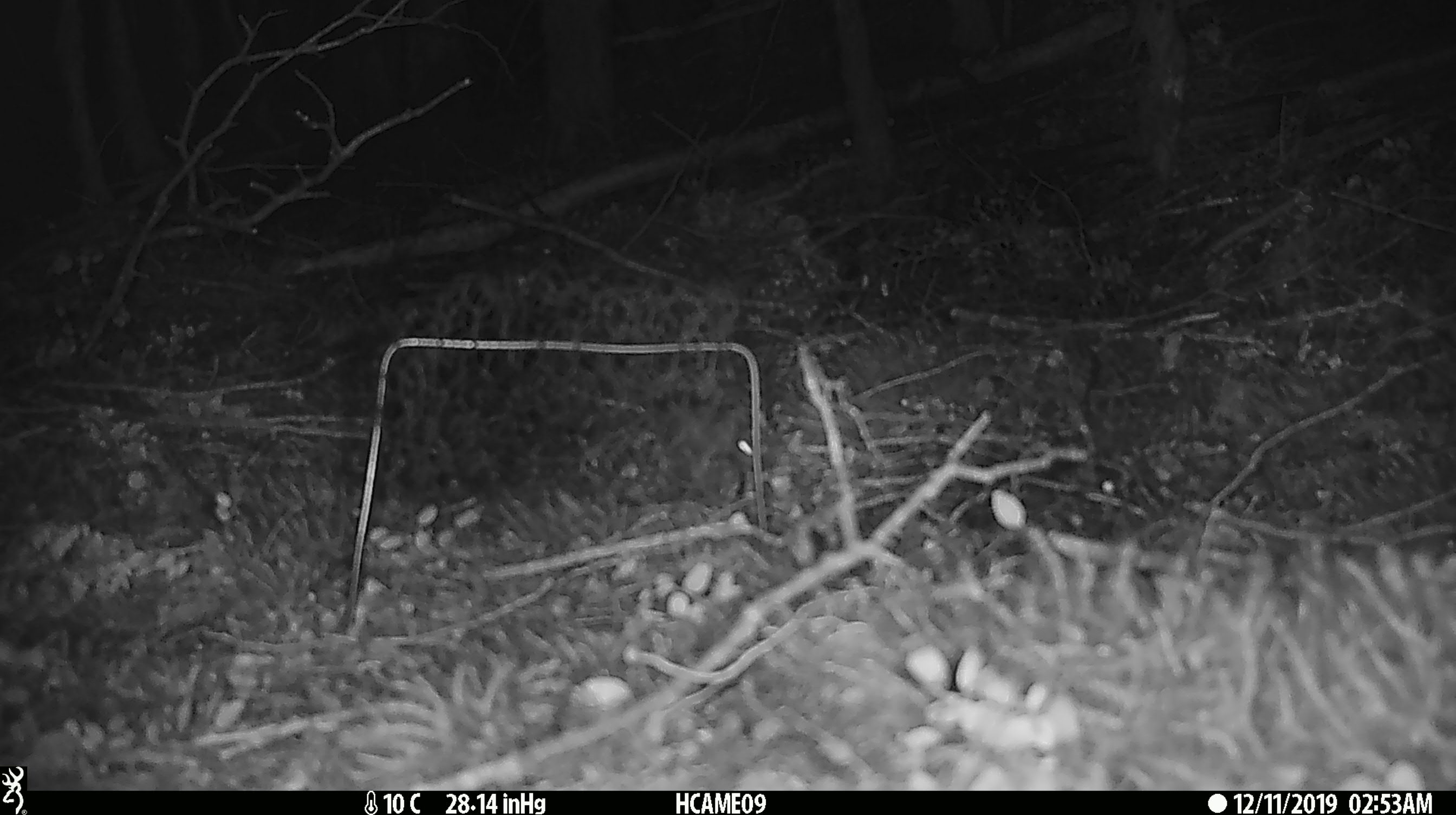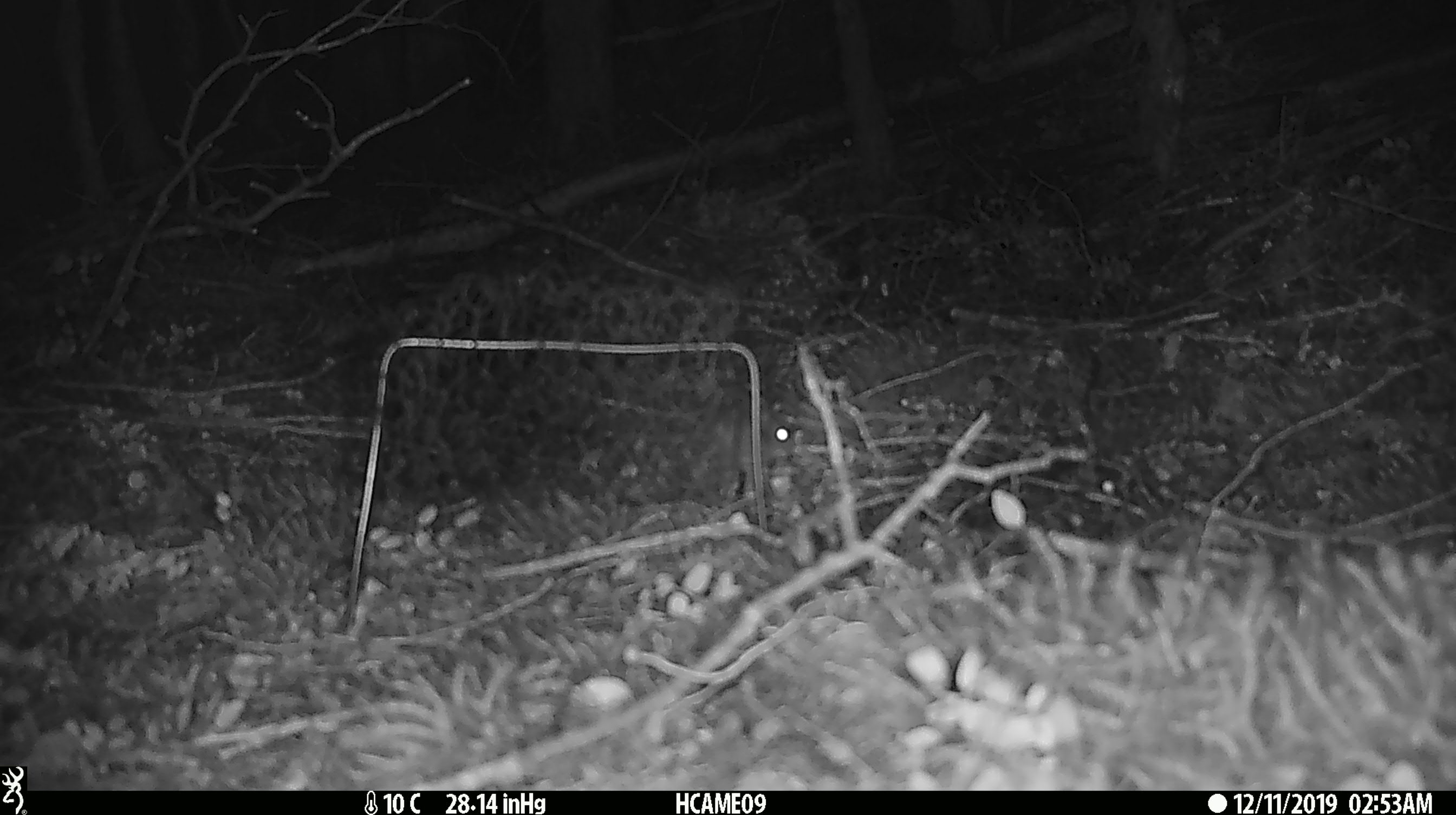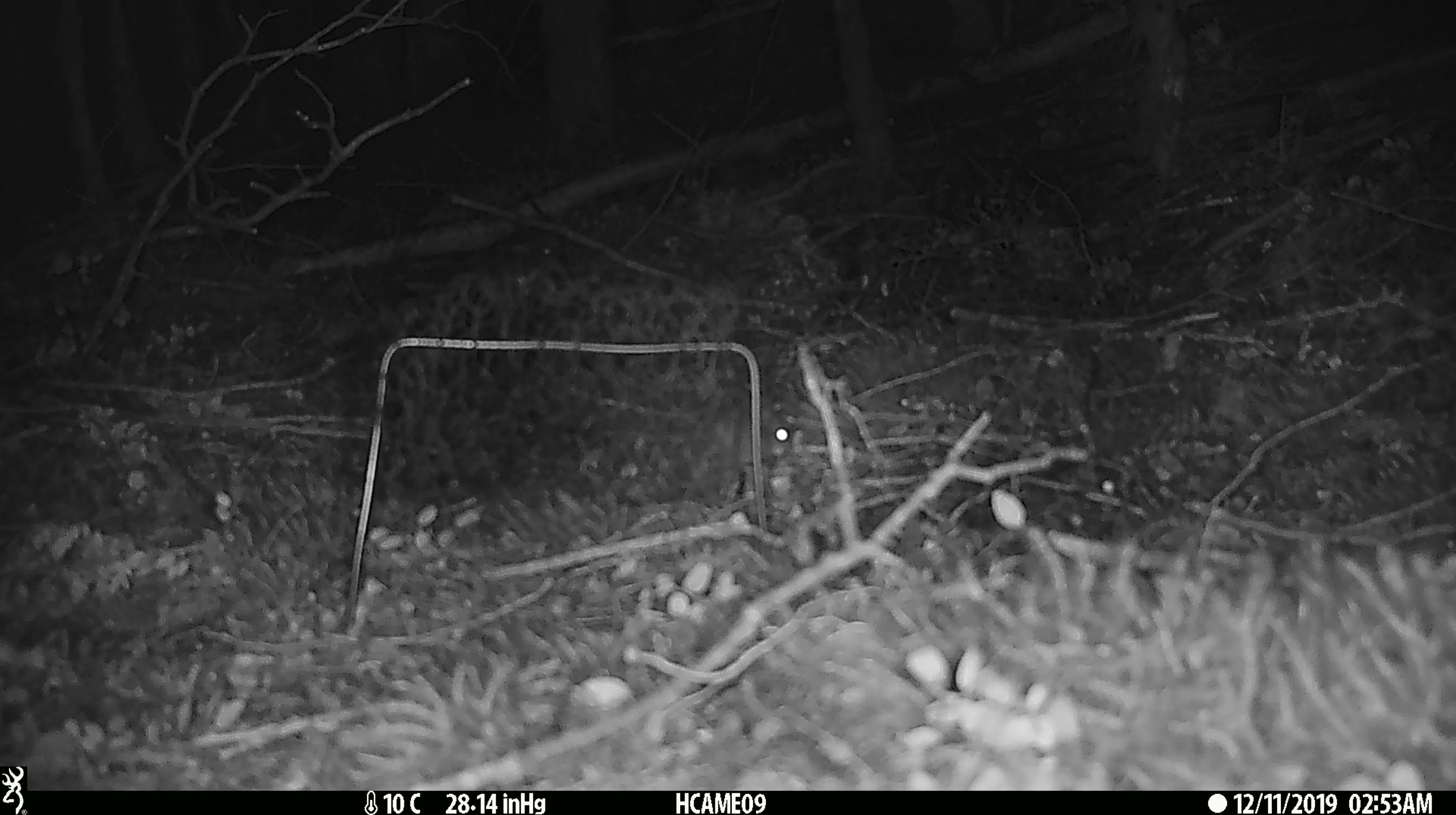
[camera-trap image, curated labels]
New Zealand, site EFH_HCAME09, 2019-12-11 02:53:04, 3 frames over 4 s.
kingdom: Animalia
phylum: Chordata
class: Mammalia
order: Rodentia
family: Muridae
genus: Mus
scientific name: Mus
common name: mouse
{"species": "mouse (Mus)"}